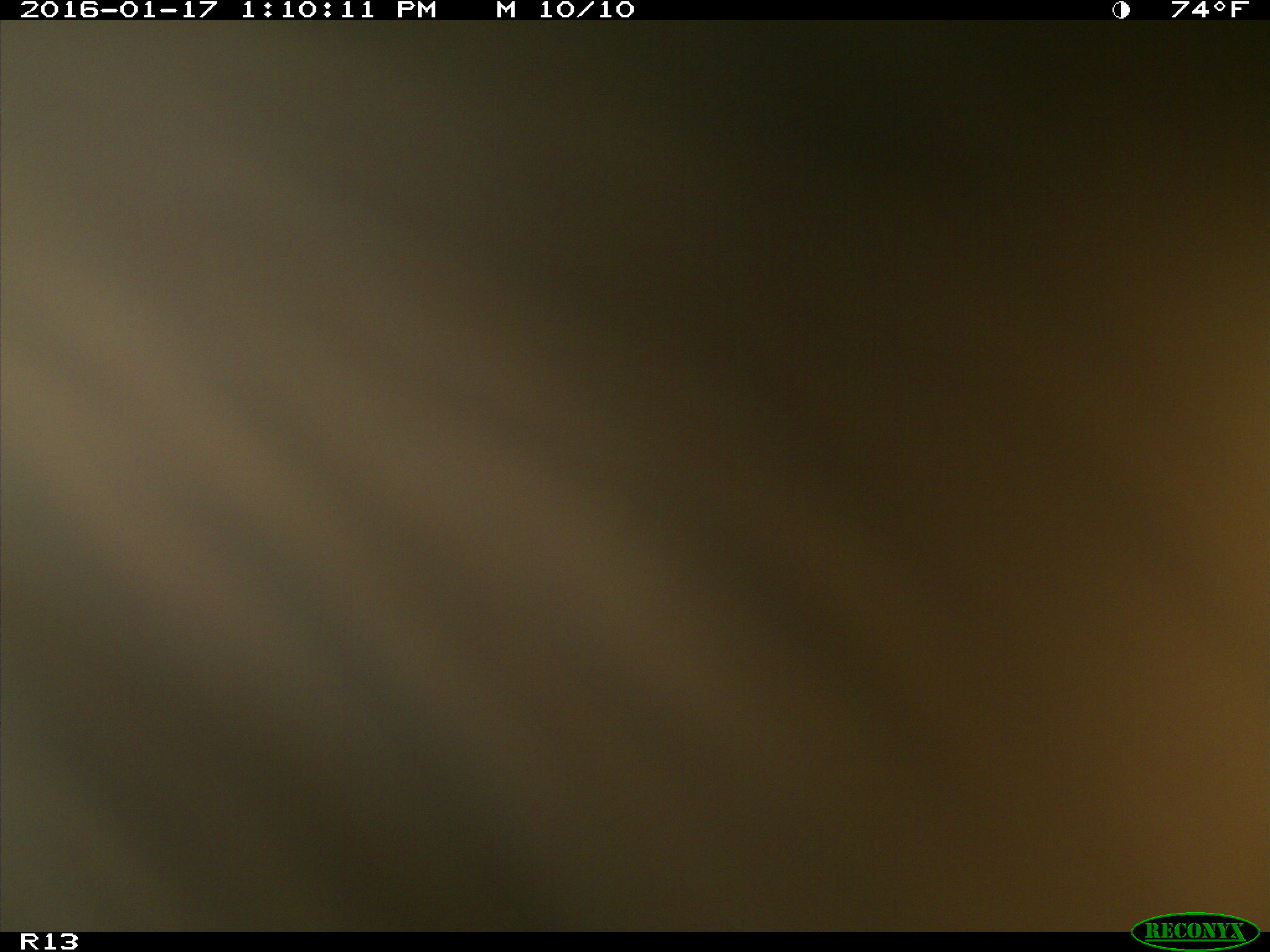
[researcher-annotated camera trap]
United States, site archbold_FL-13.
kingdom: Animalia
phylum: Chordata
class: Mammalia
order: Artiodactyla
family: Bovidae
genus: Bos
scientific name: Bos taurus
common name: domestic cow